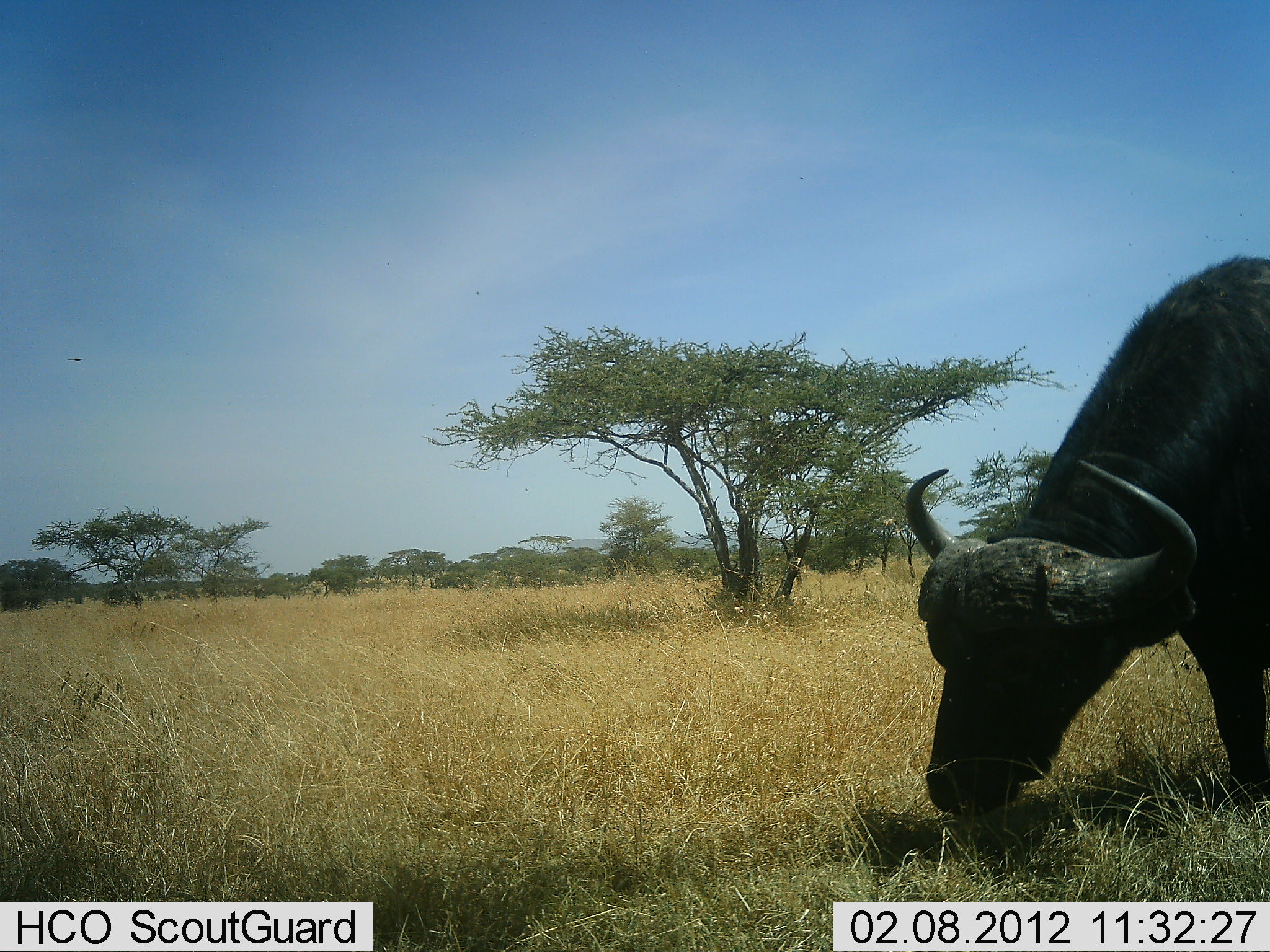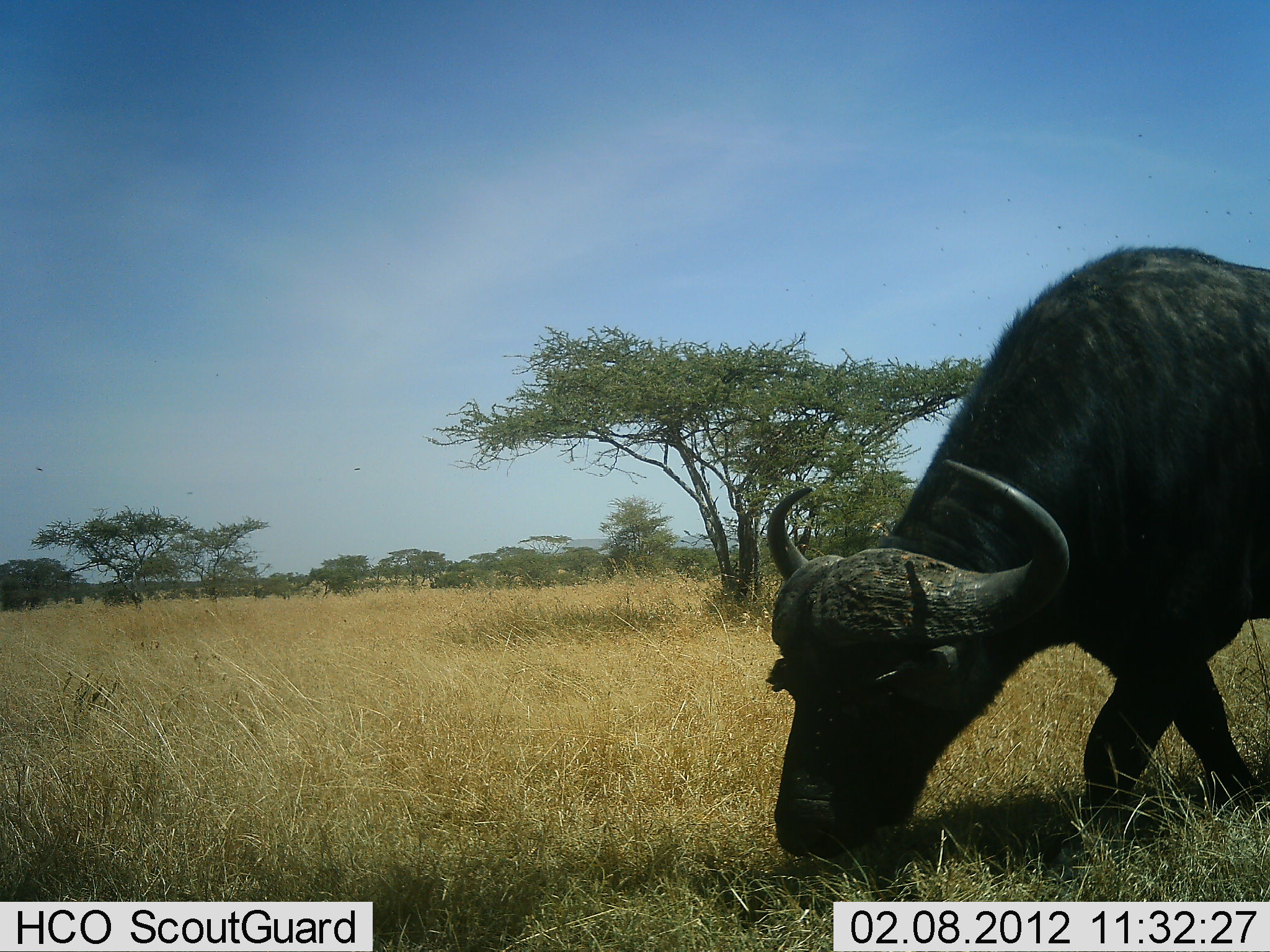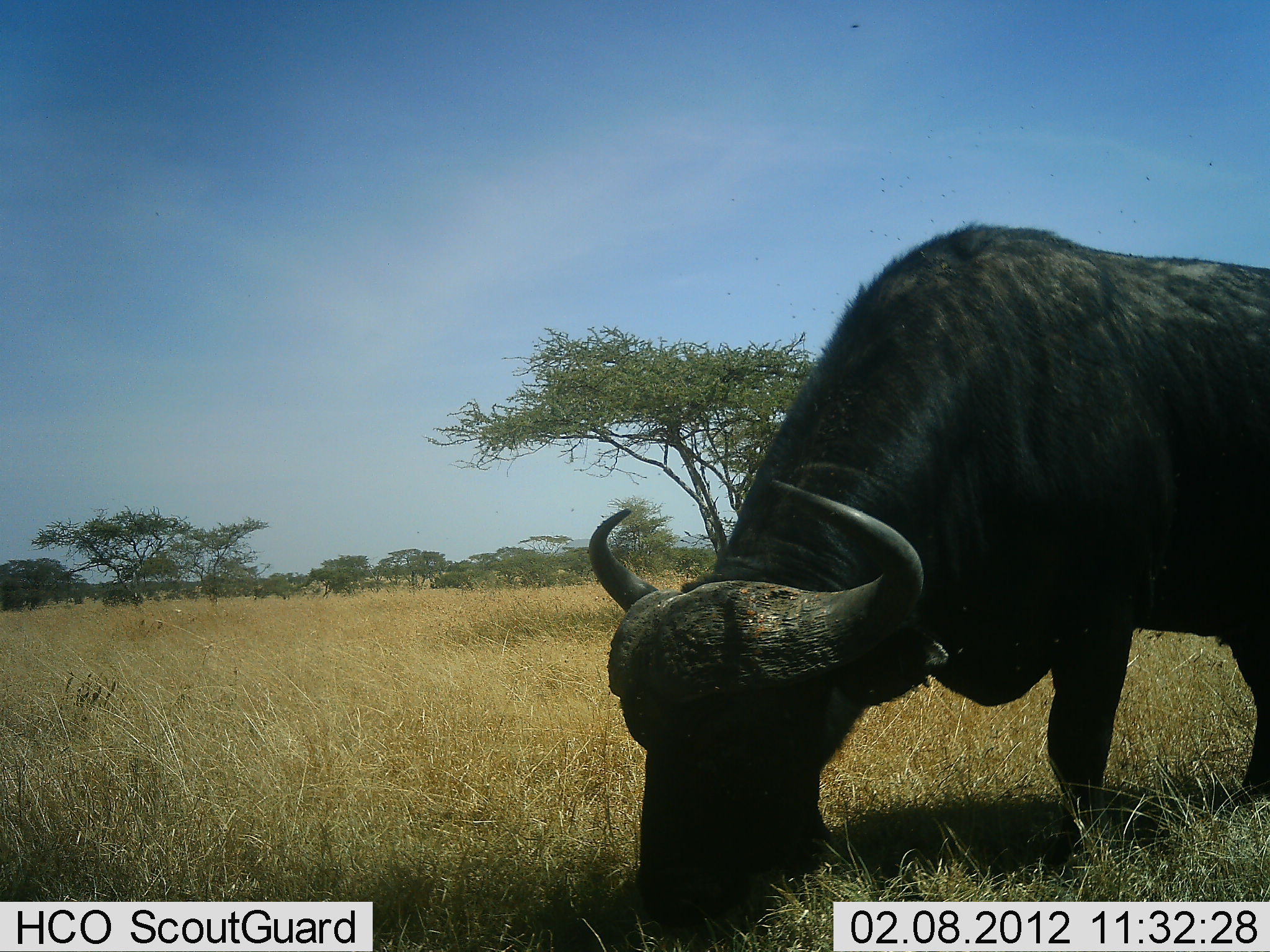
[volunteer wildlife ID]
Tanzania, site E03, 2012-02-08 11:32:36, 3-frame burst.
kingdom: Animalia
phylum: Chordata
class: Mammalia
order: Artiodactyla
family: Bovidae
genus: Syncerus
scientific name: Syncerus caffer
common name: cape buffalo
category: buffalo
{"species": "buffalo (cape buffalo) (Syncerus caffer)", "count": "1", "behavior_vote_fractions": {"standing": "5%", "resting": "0%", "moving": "70%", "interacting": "0%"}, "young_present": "0%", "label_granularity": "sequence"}